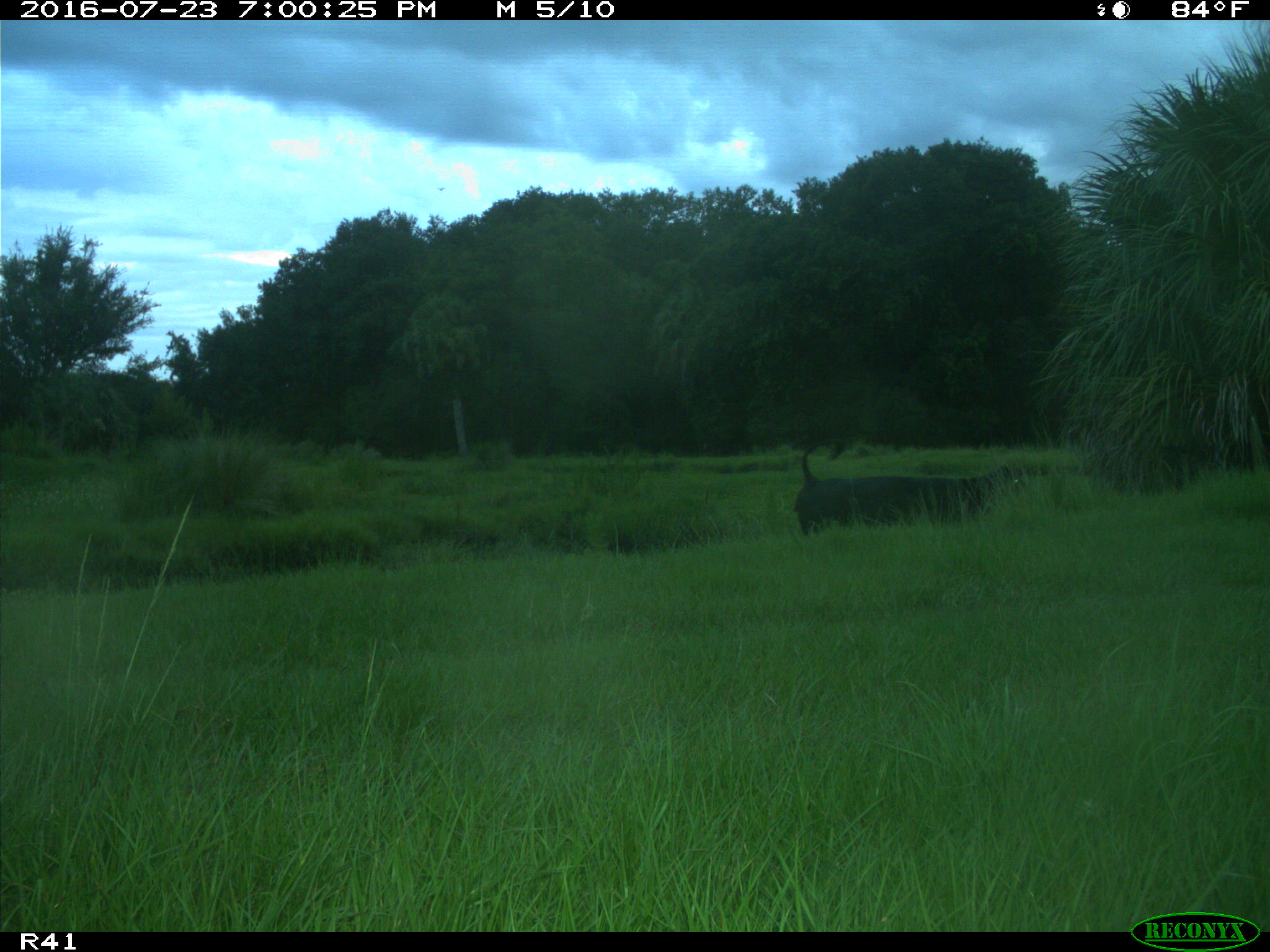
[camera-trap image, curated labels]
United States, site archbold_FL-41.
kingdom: Animalia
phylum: Chordata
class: Mammalia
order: Artiodactyla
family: Bovidae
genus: Bos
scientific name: Bos taurus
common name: domestic cow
Bos taurus (domestic cow).